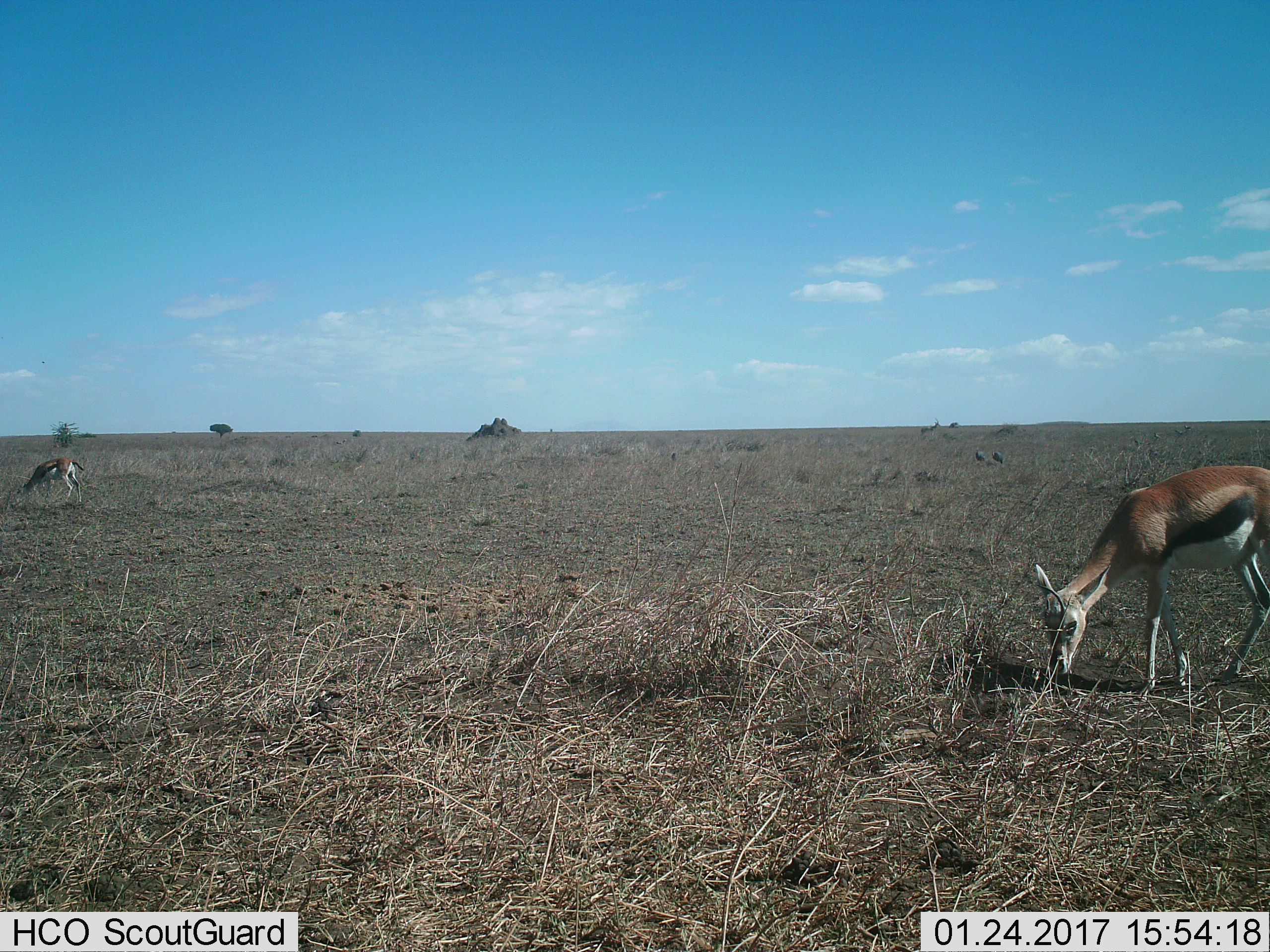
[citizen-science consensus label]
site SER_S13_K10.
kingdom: Animalia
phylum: Chordata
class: Mammalia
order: Artiodactyla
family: Bovidae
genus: Eudorcas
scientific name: Eudorcas thomsonii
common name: thomson's gazelle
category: gazellethomsons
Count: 2.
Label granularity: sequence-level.